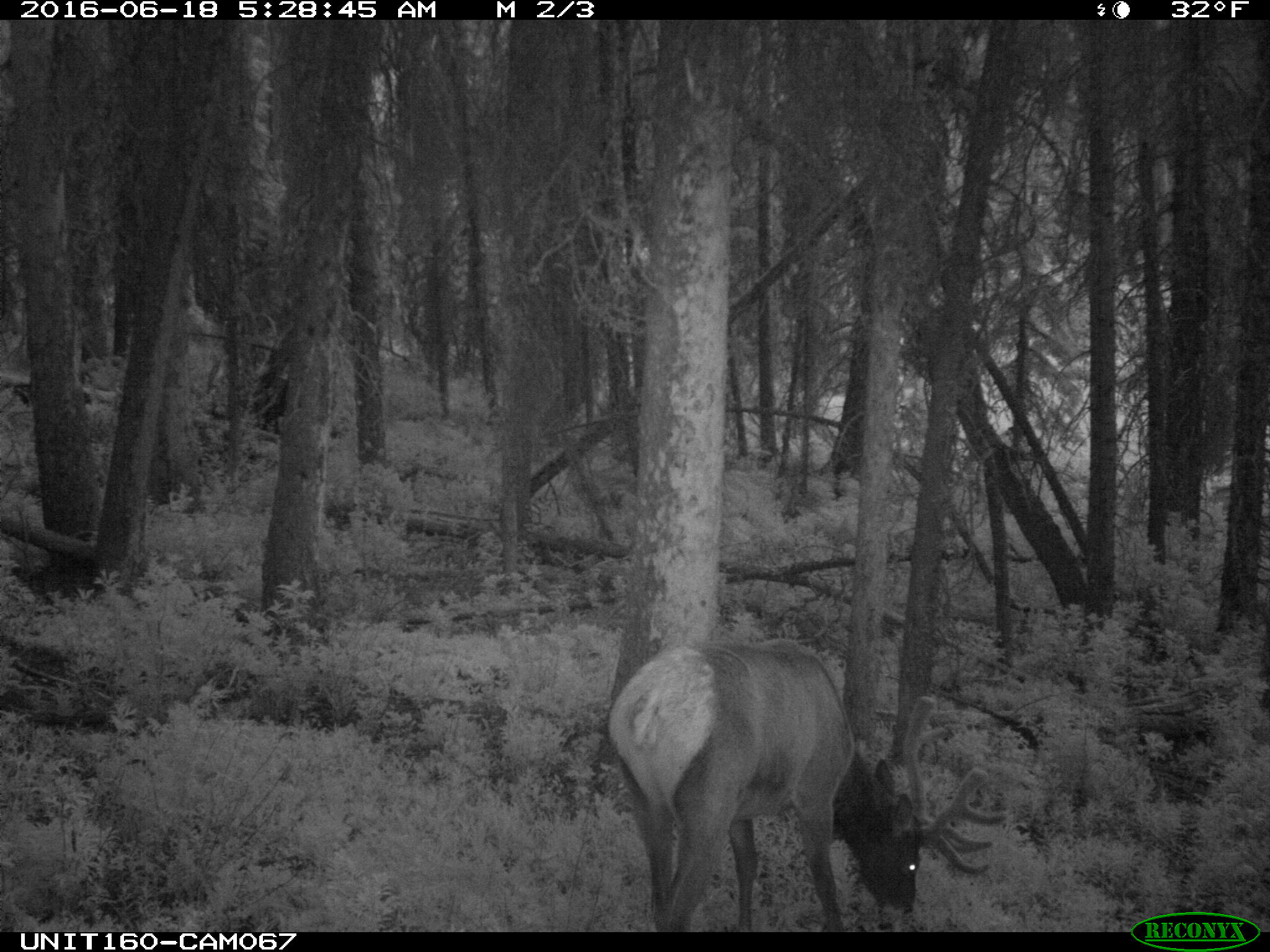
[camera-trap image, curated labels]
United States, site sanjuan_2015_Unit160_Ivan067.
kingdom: Animalia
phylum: Chordata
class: Mammalia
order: Artiodactyla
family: Cervidae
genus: Cervus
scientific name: Cervus elaphus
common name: red deer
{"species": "Cervus elaphus (red deer)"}